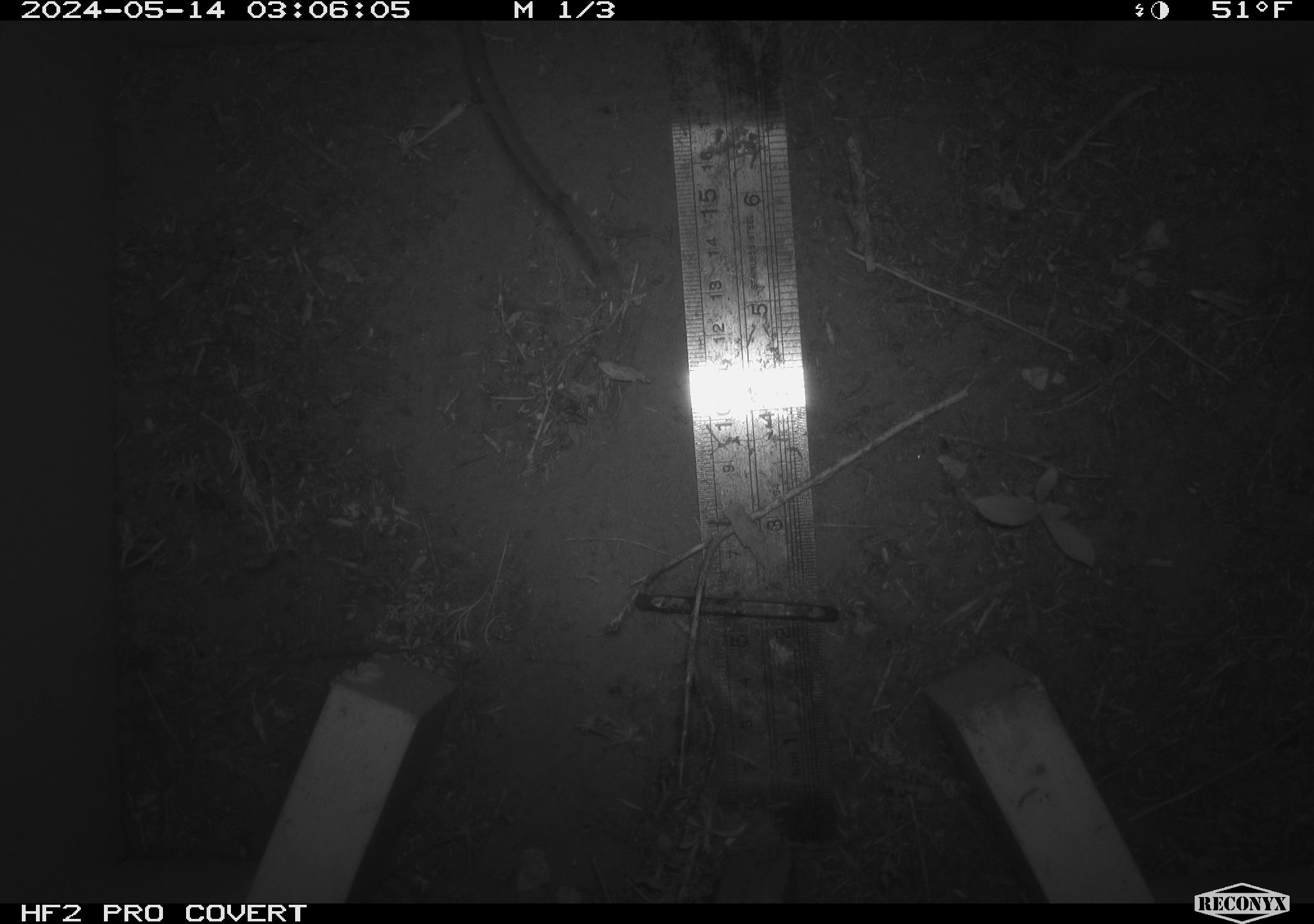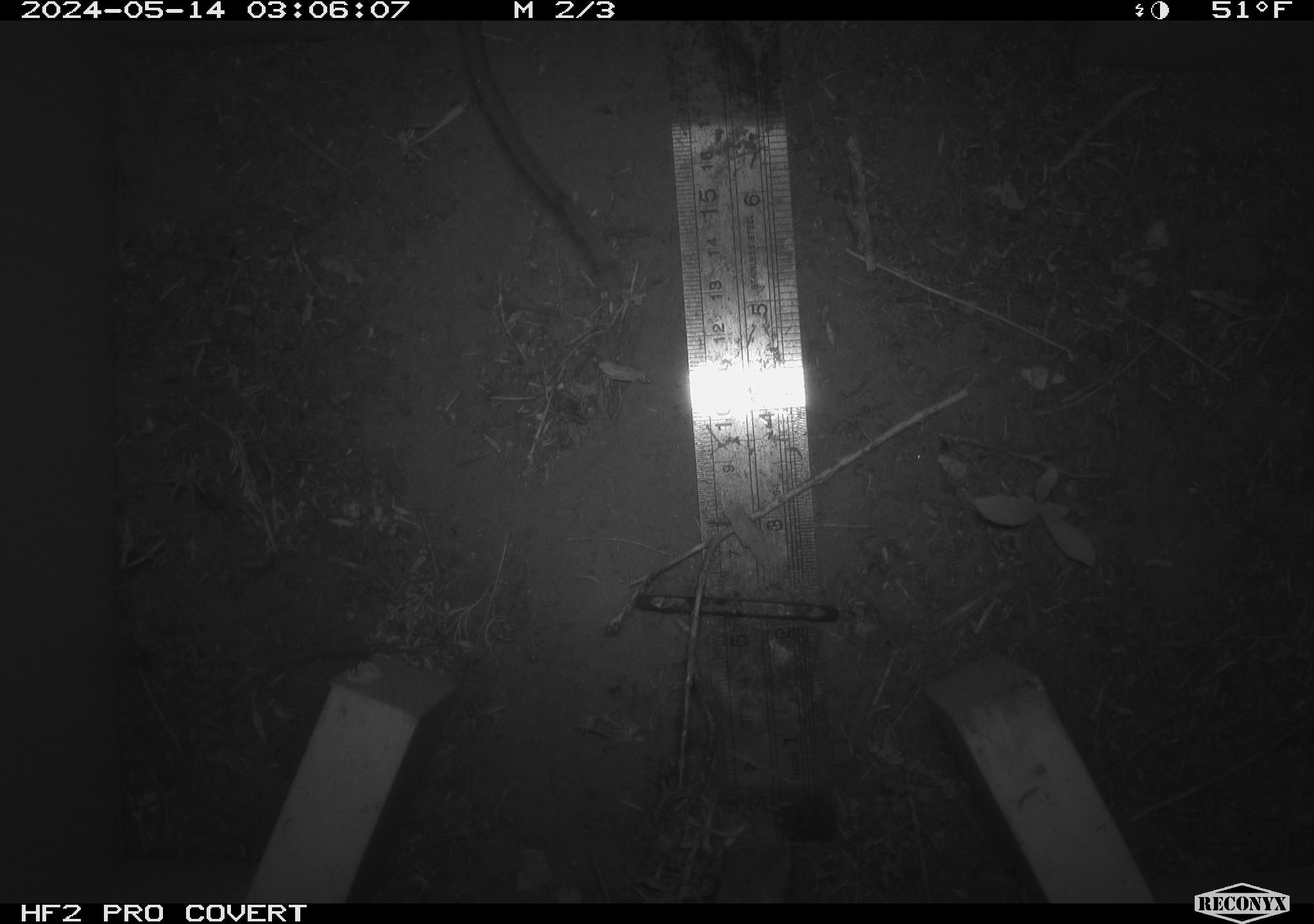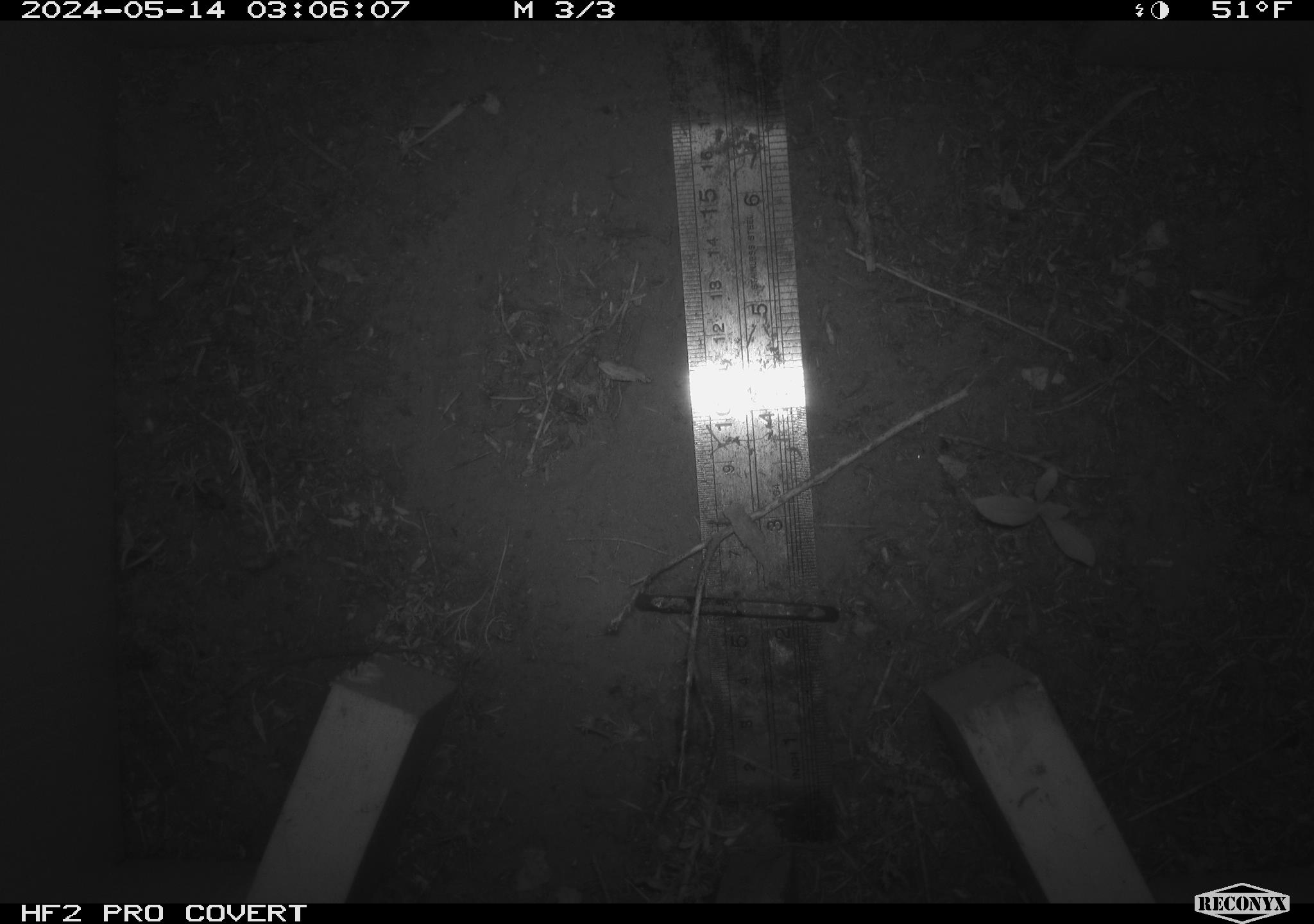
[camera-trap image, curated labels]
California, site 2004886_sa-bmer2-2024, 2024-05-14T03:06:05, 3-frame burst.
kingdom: Animalia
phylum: Chordata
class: Mammalia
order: Rodentia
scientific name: Rodentia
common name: mouse species